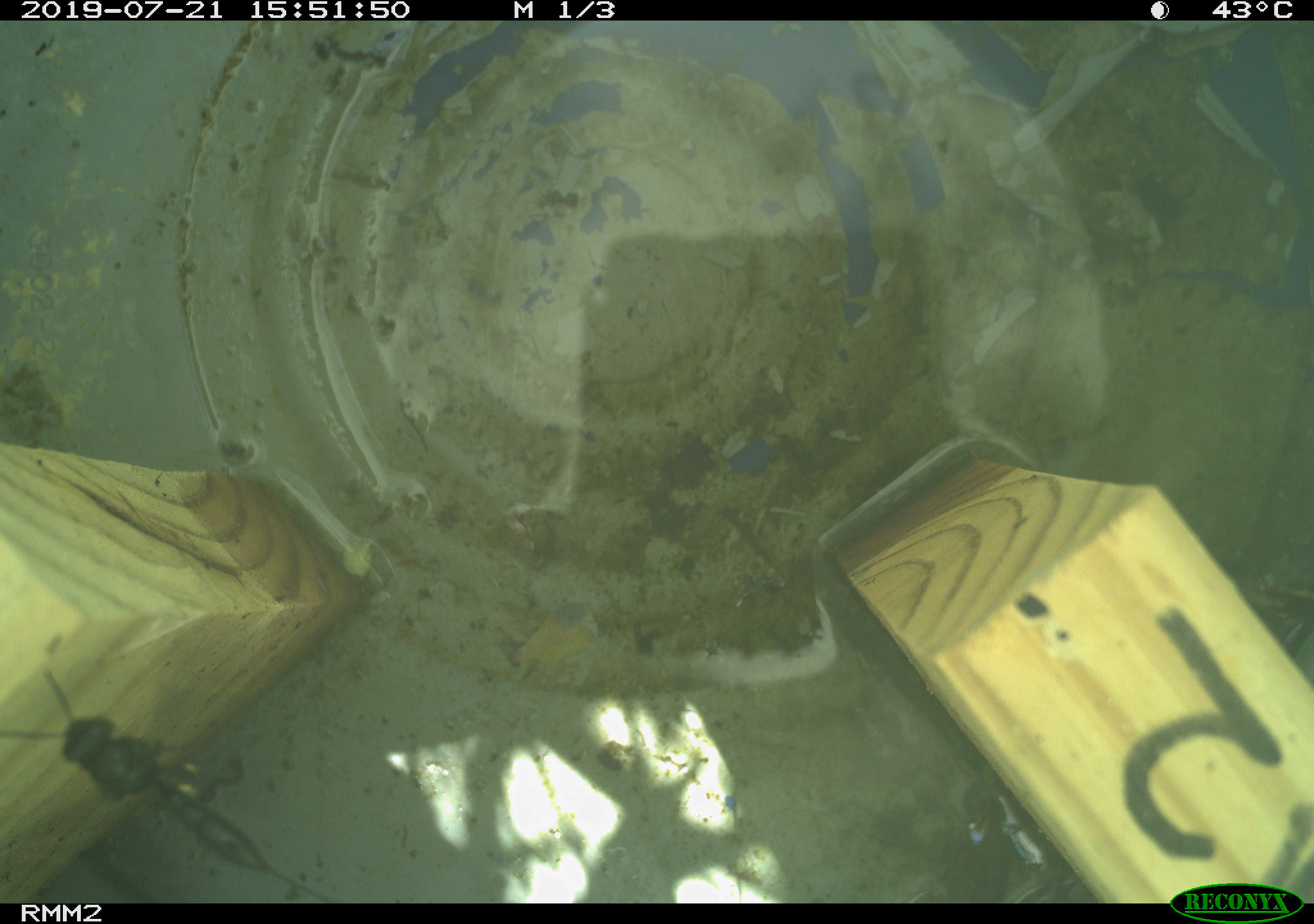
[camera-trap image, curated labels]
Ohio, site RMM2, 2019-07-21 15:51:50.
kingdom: Animalia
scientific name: Animalia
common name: animal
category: invertebrate